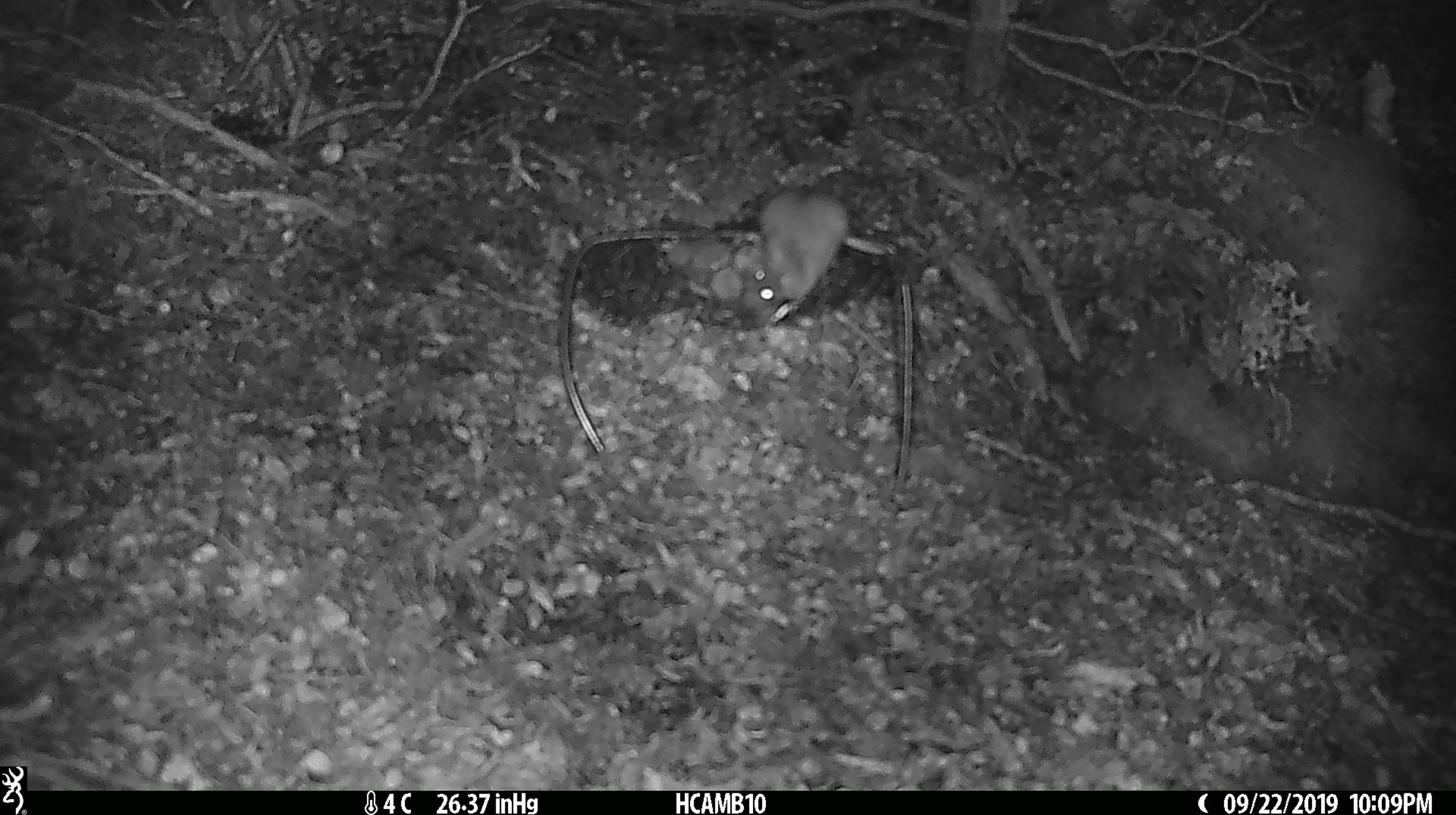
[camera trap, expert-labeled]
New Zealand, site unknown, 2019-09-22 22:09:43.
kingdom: Animalia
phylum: Chordata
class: Mammalia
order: Rodentia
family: Muridae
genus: Mus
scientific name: Mus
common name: mouse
Mouse (Mus).